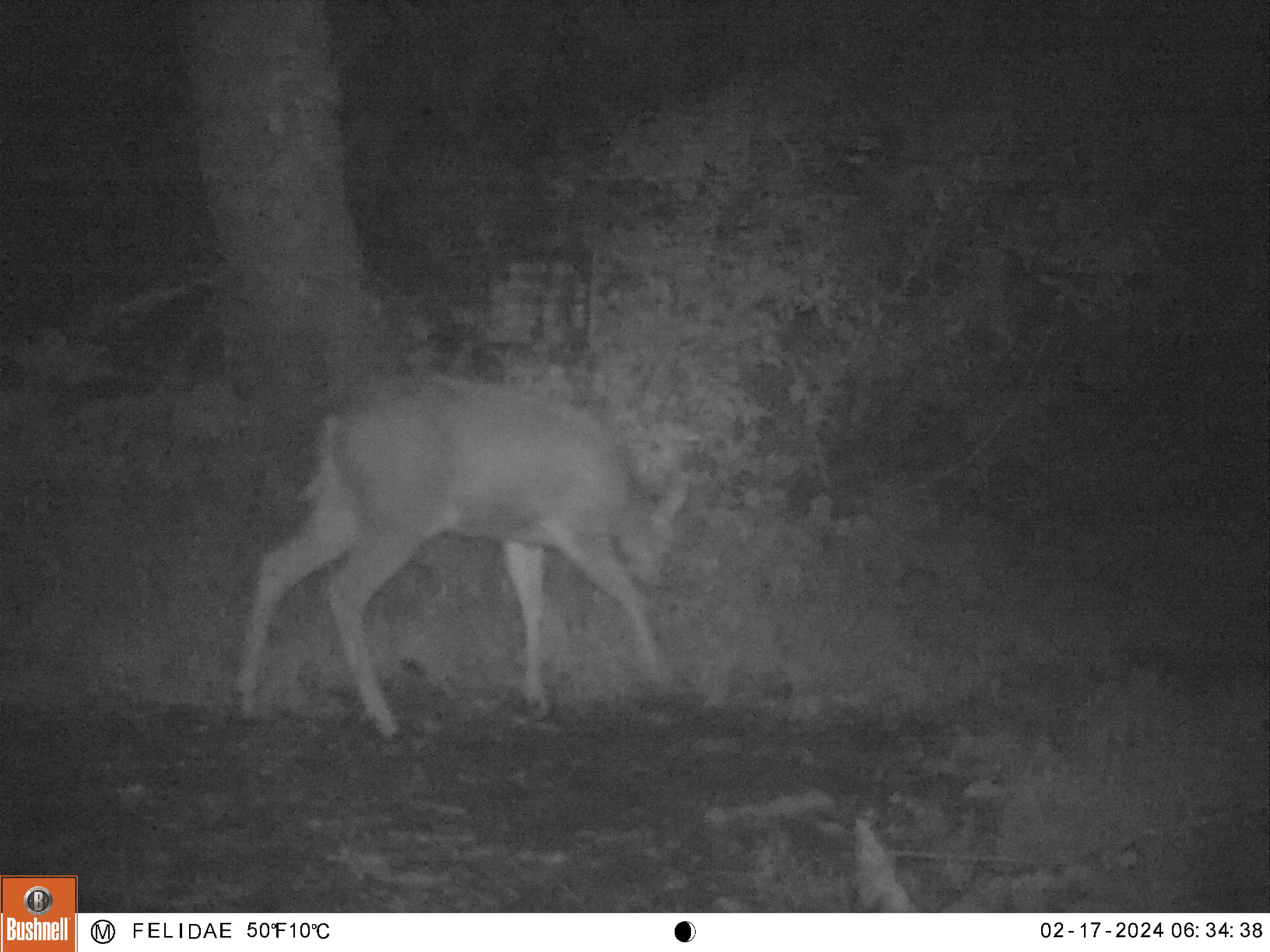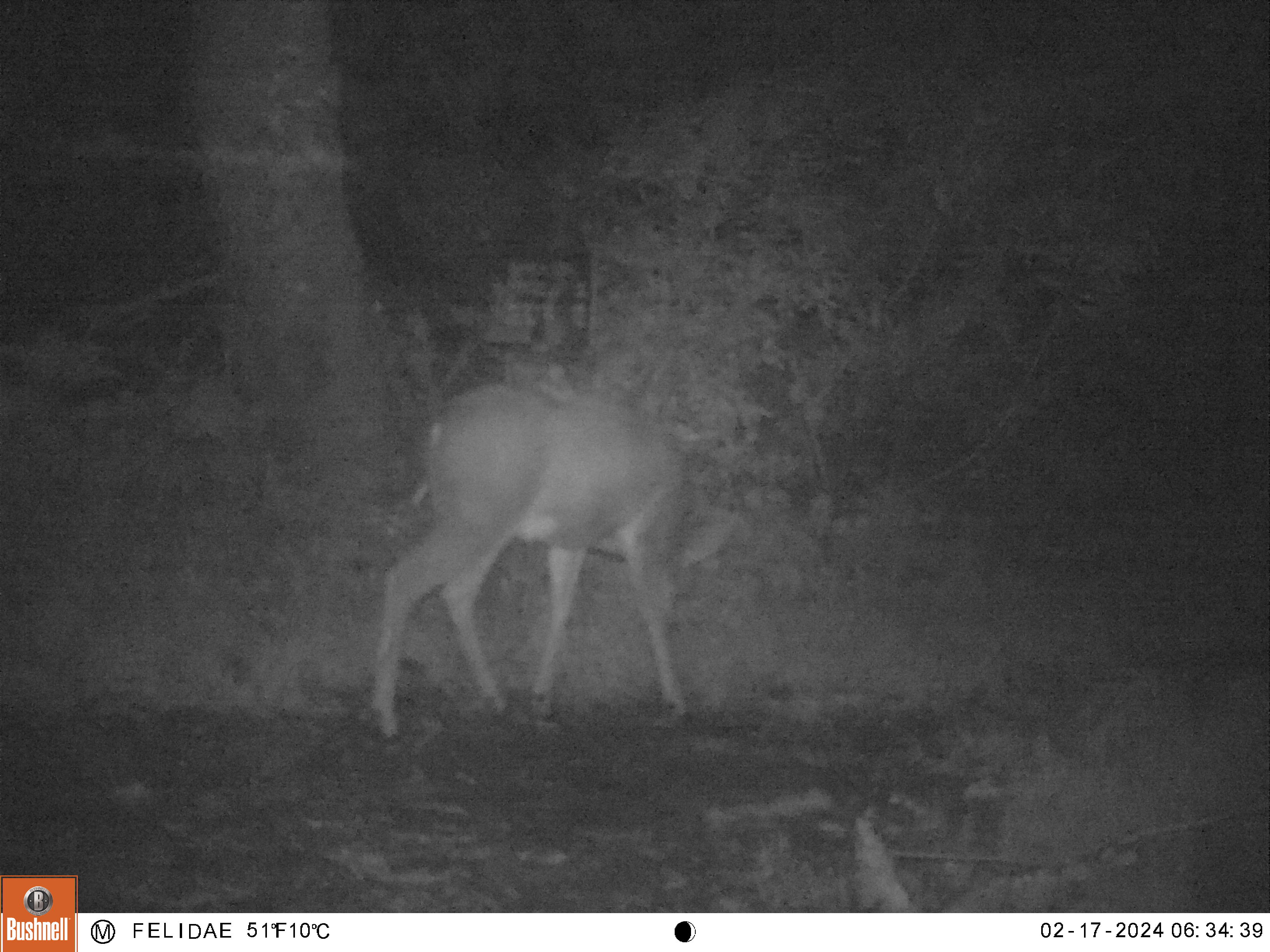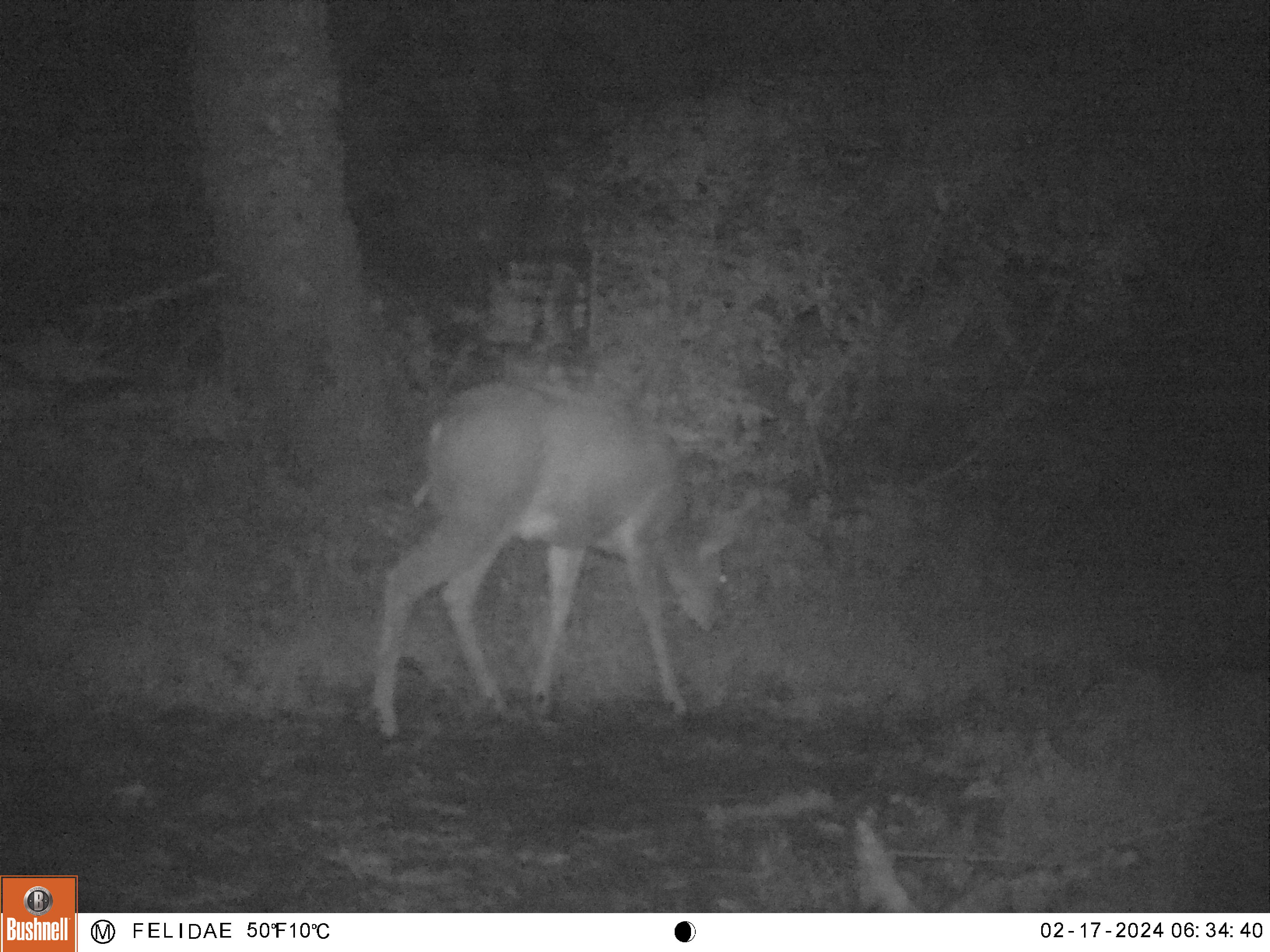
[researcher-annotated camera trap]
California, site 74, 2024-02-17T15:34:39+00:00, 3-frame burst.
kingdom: Animalia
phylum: Chordata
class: Mammalia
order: Artiodactyla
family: Cervidae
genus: Odocoileus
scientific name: Odocoileus hemionus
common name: mule deer